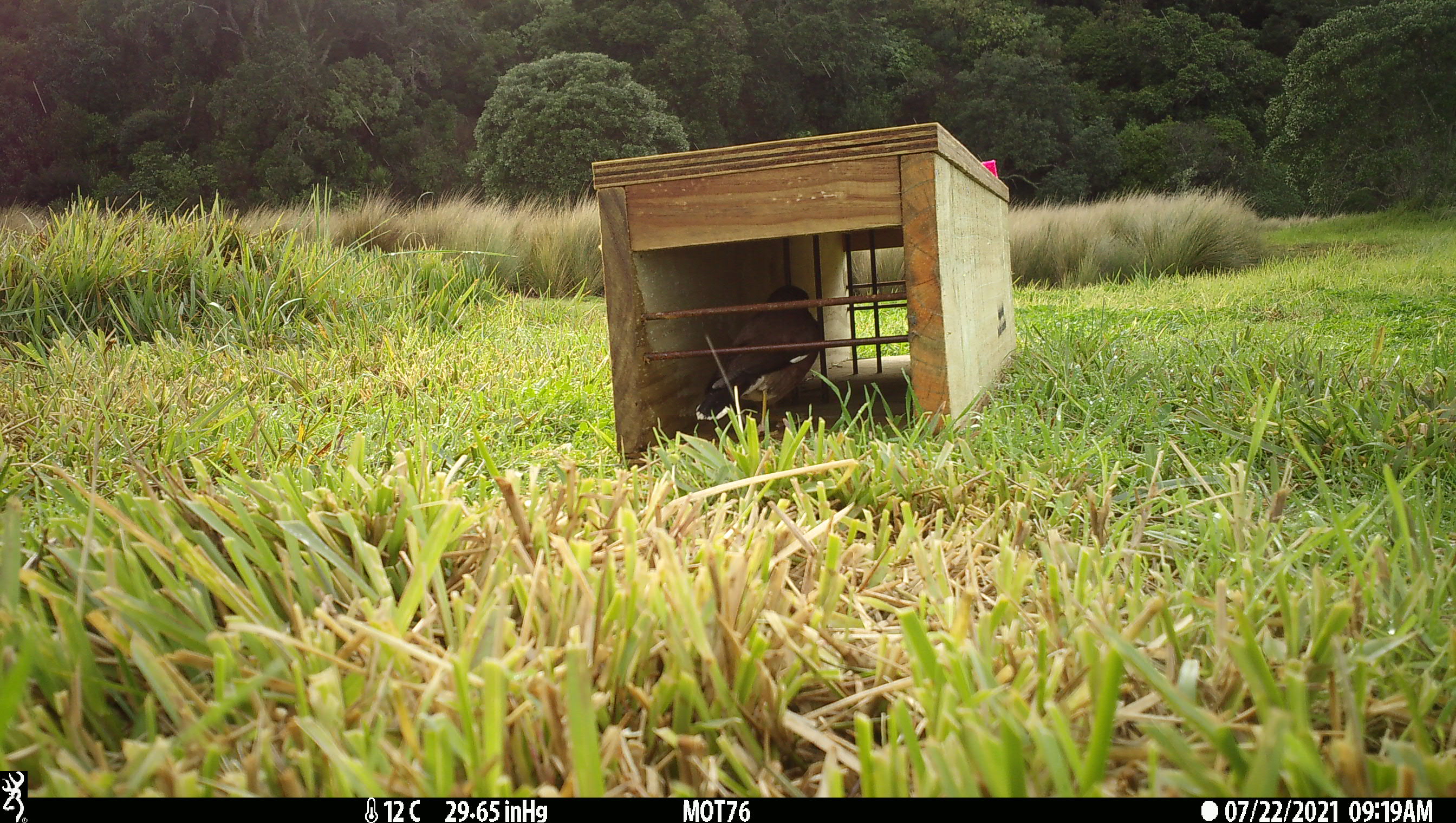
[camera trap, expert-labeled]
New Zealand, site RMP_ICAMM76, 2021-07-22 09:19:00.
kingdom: Animalia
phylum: Chordata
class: Aves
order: Passeriformes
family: Sturnidae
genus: Acridotheres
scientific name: Acridotheres tristis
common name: common myna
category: myna